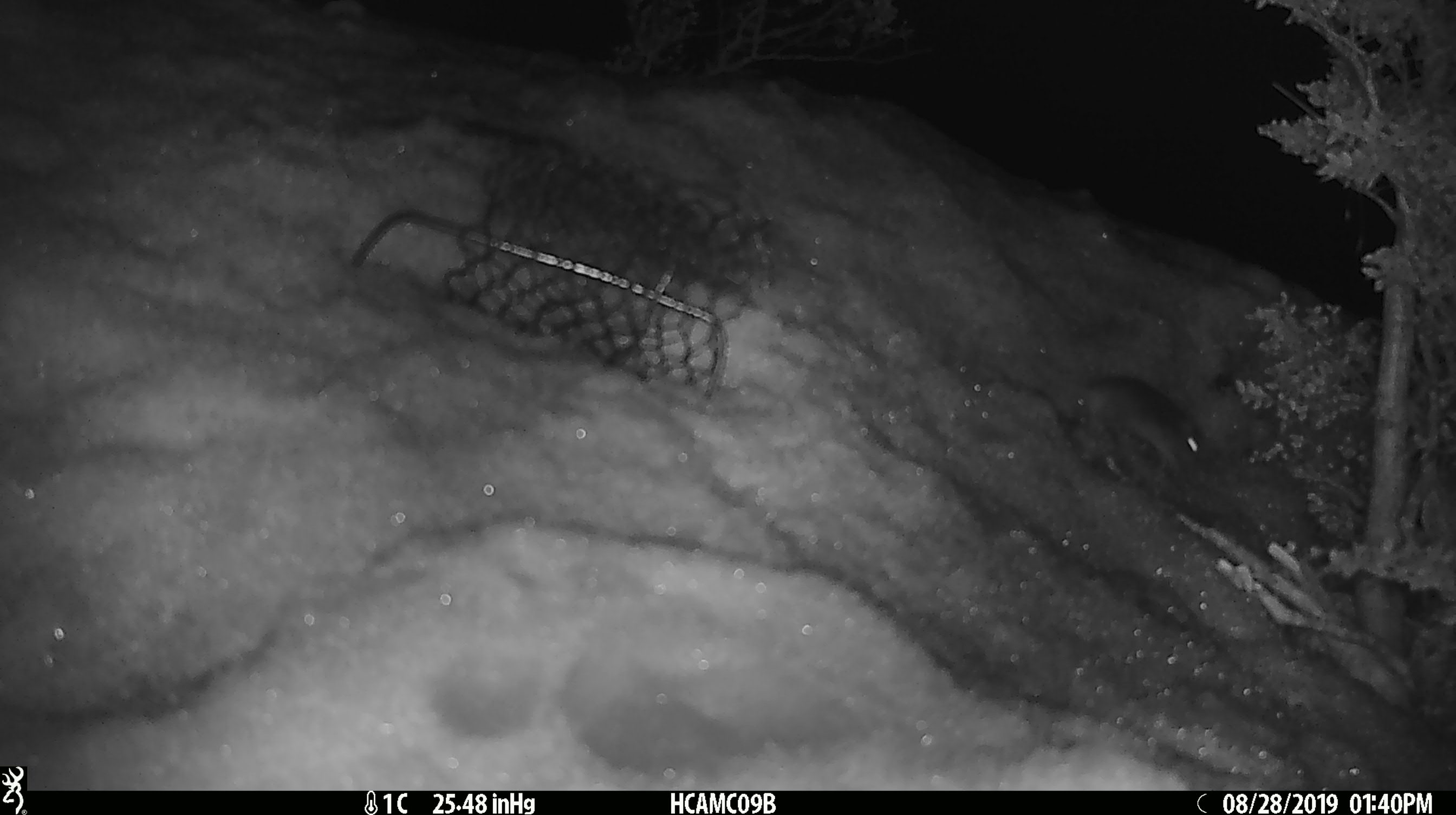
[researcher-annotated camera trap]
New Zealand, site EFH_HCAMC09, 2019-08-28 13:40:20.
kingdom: Animalia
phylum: Chordata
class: Mammalia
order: Rodentia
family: Muridae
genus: Mus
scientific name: Mus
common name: mouse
Mouse (Mus).